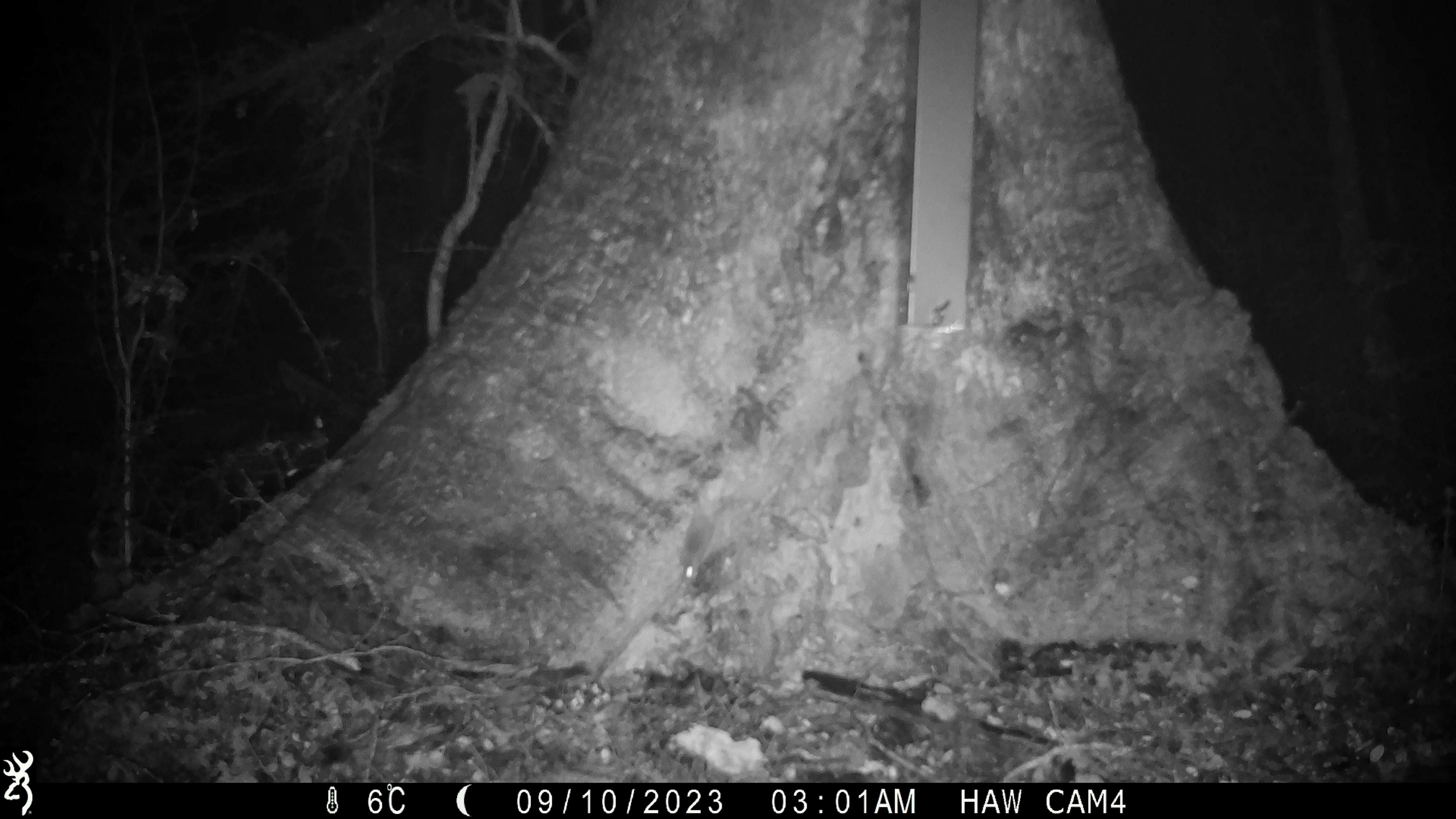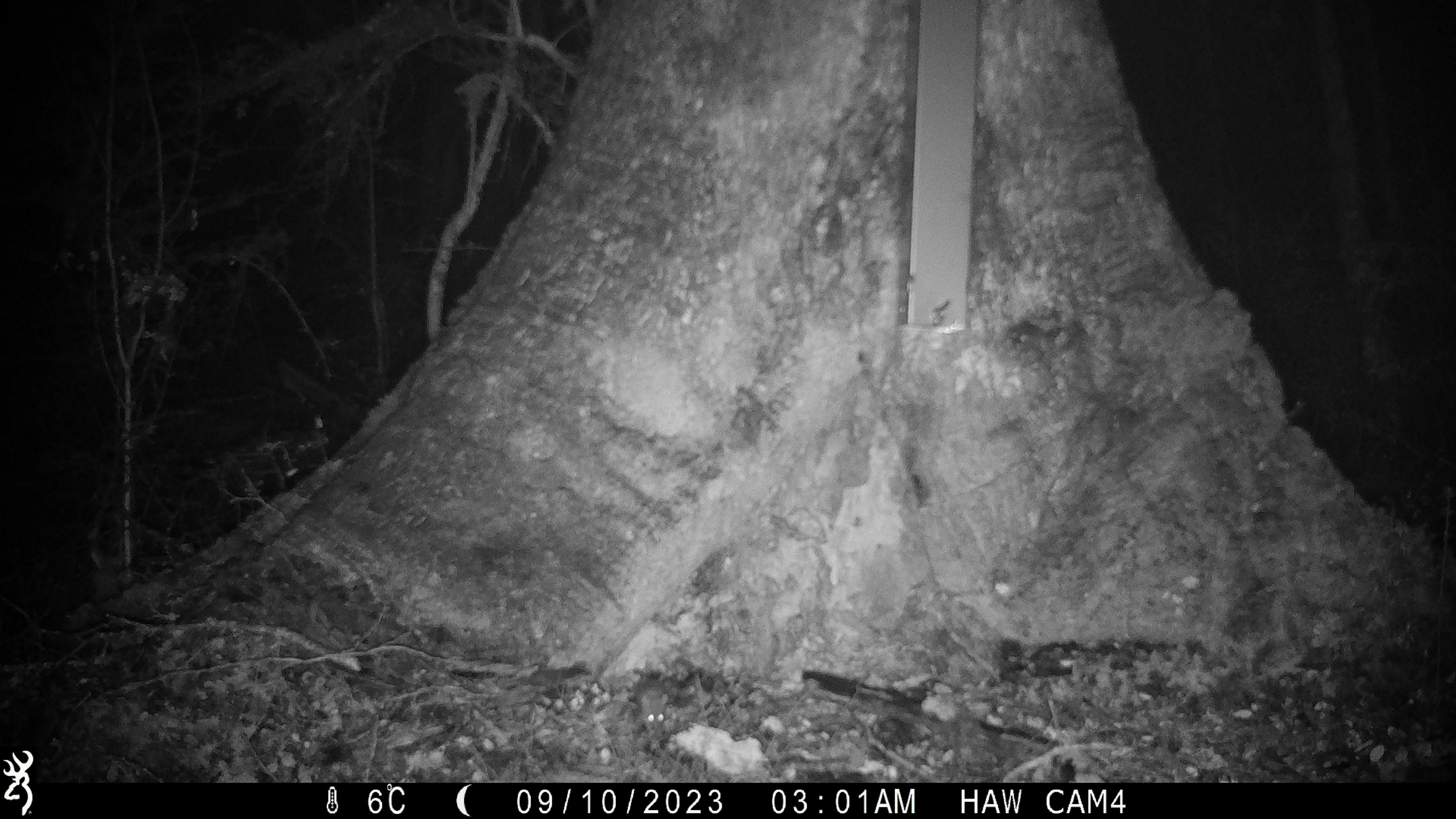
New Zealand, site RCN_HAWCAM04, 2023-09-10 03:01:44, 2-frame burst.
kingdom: Animalia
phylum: Chordata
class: Mammalia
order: Rodentia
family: Muridae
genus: Mus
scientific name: Mus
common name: mouse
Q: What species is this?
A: Mouse (Mus).